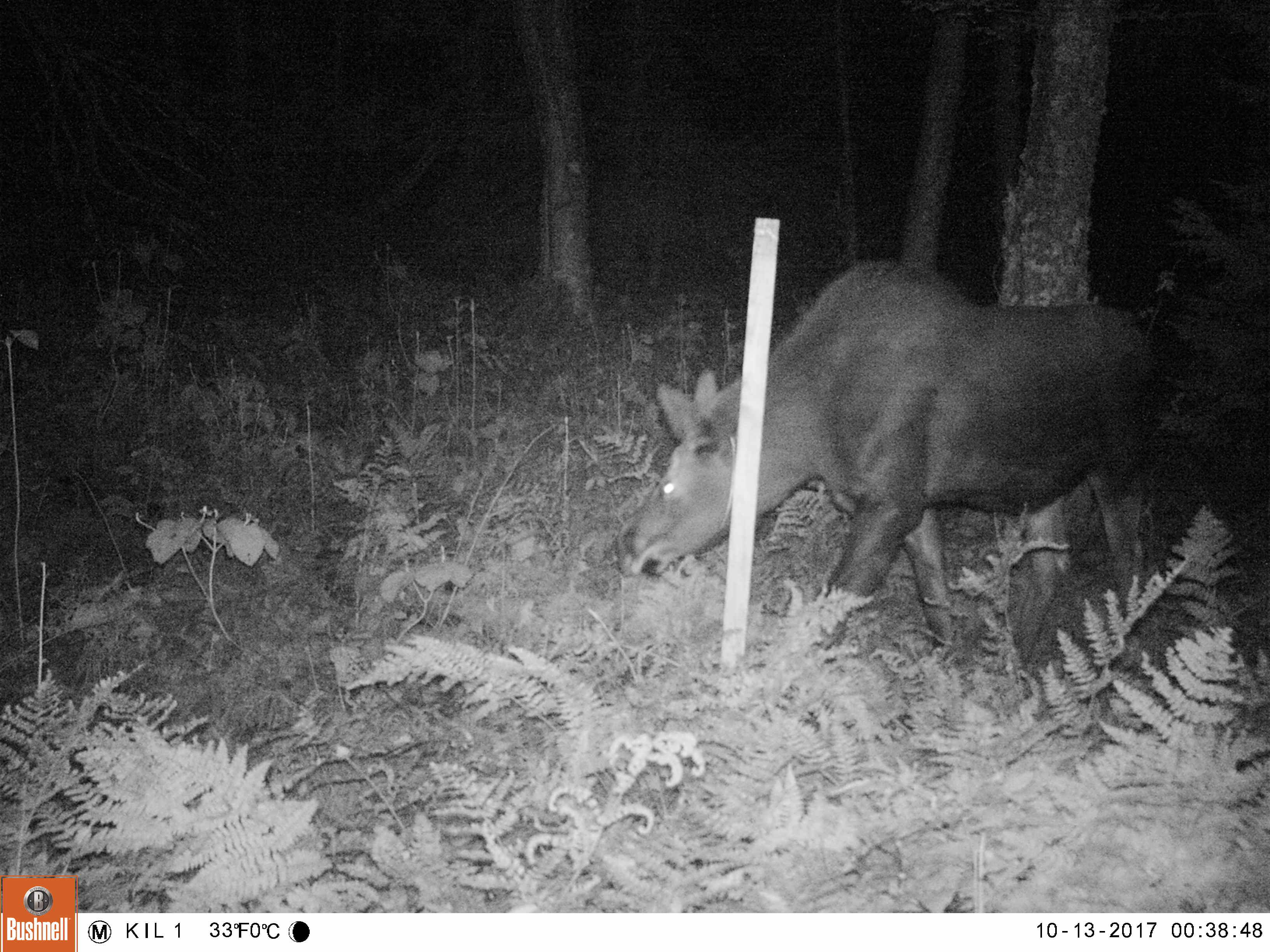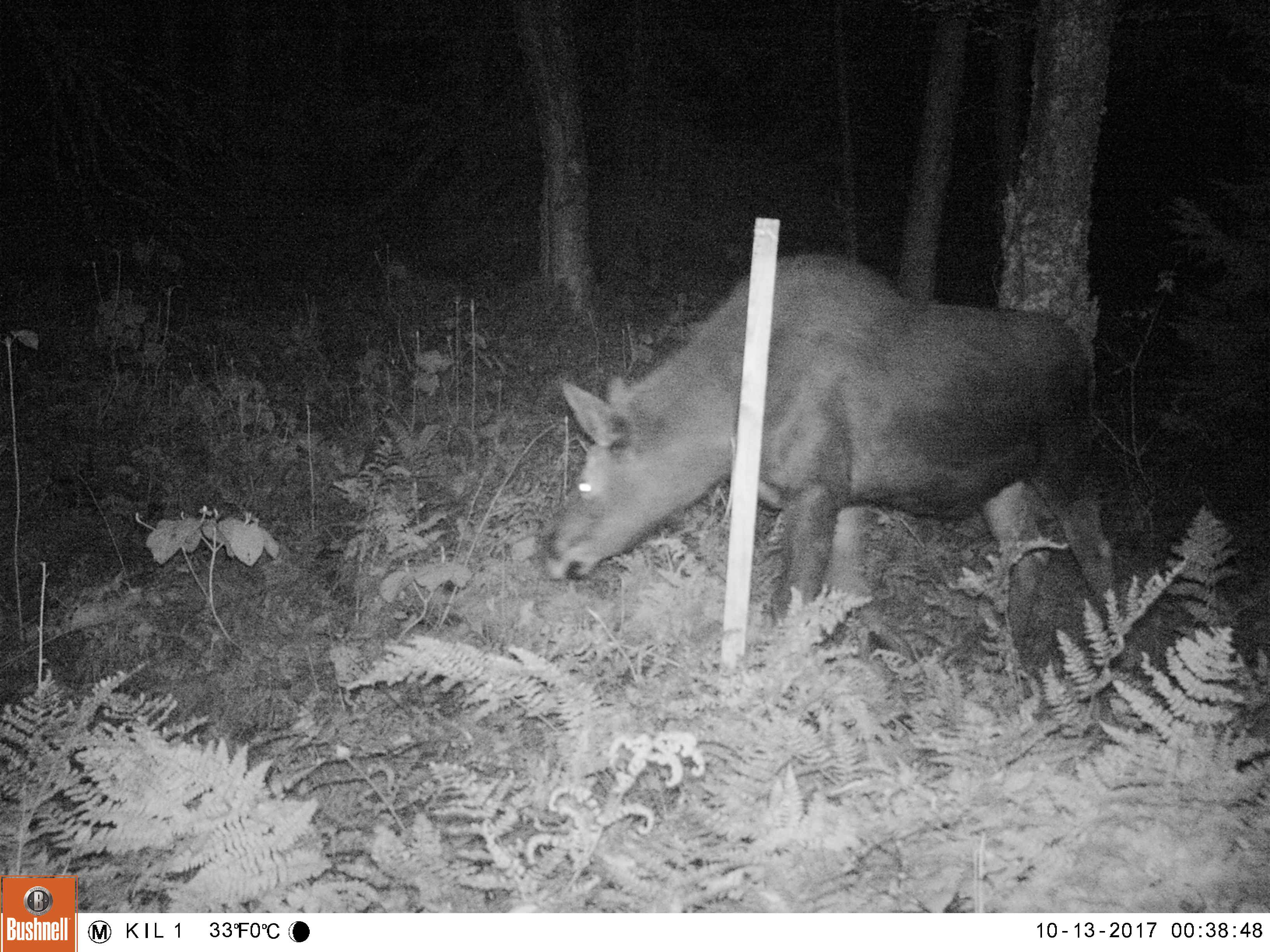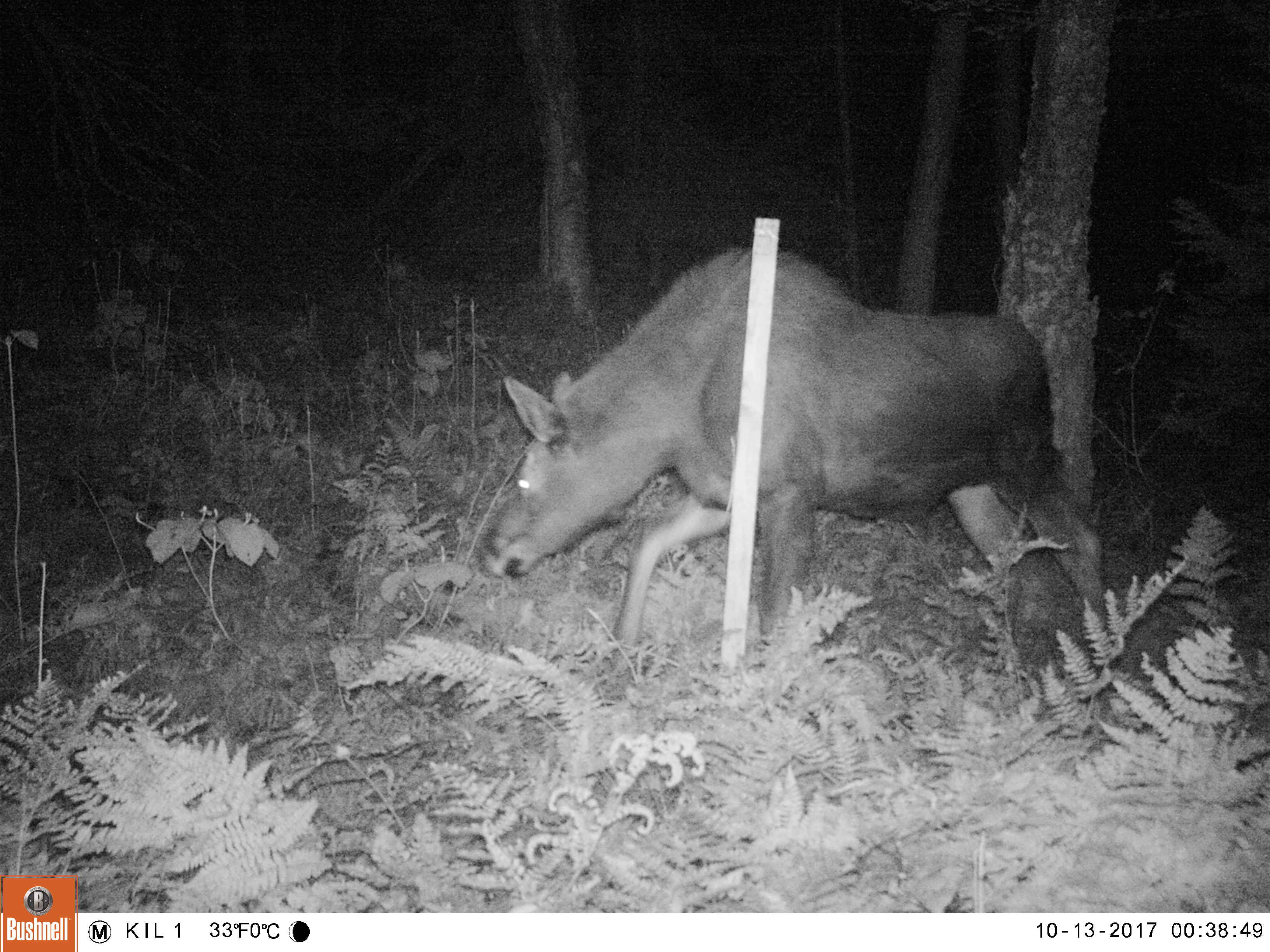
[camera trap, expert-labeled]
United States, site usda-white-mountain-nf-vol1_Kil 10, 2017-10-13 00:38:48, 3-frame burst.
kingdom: Animalia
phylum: Chordata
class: Mammalia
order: Artiodactyla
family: Cervidae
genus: Alces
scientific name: Alces alces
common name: moose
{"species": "moose (Alces alces)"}